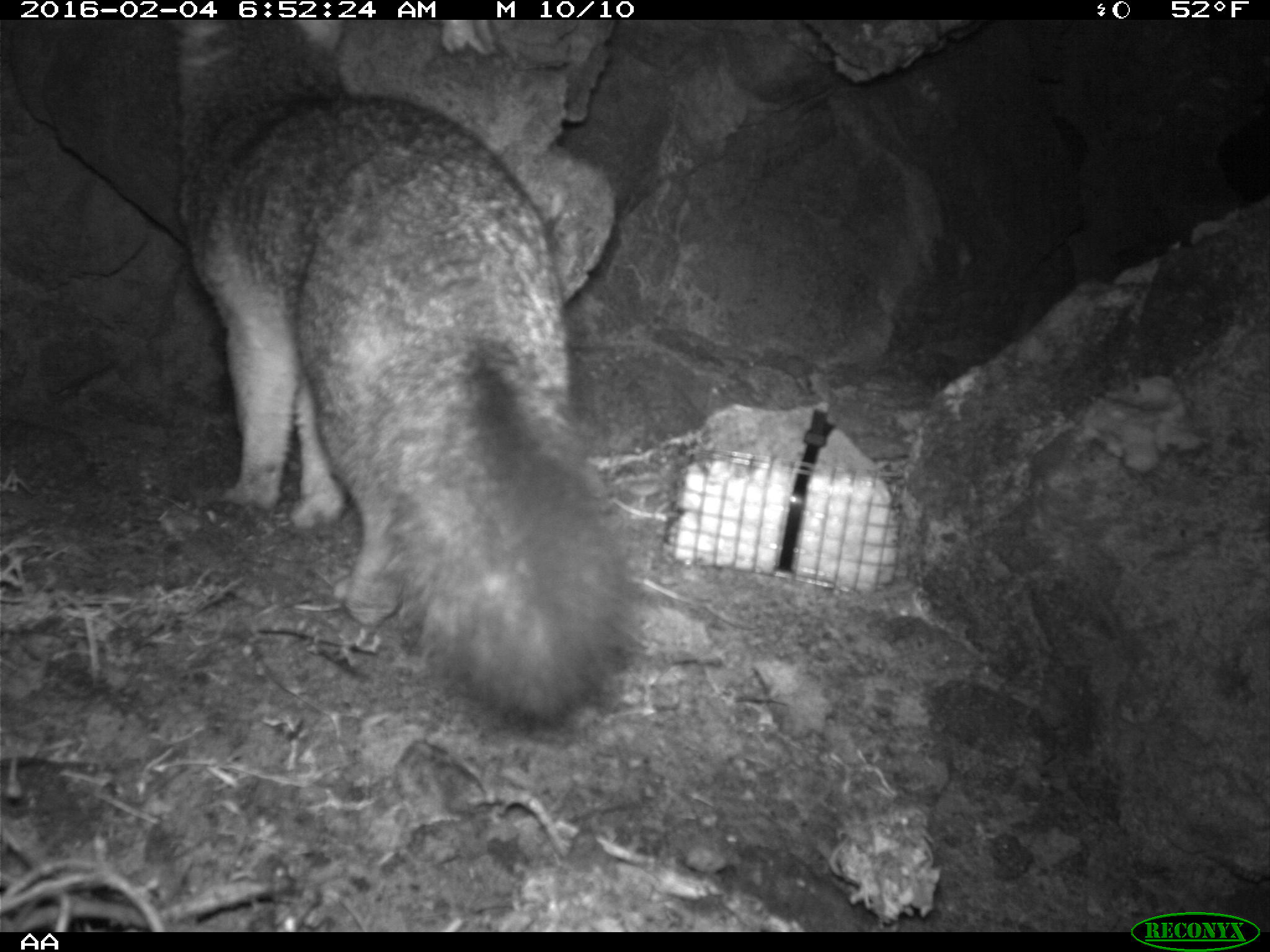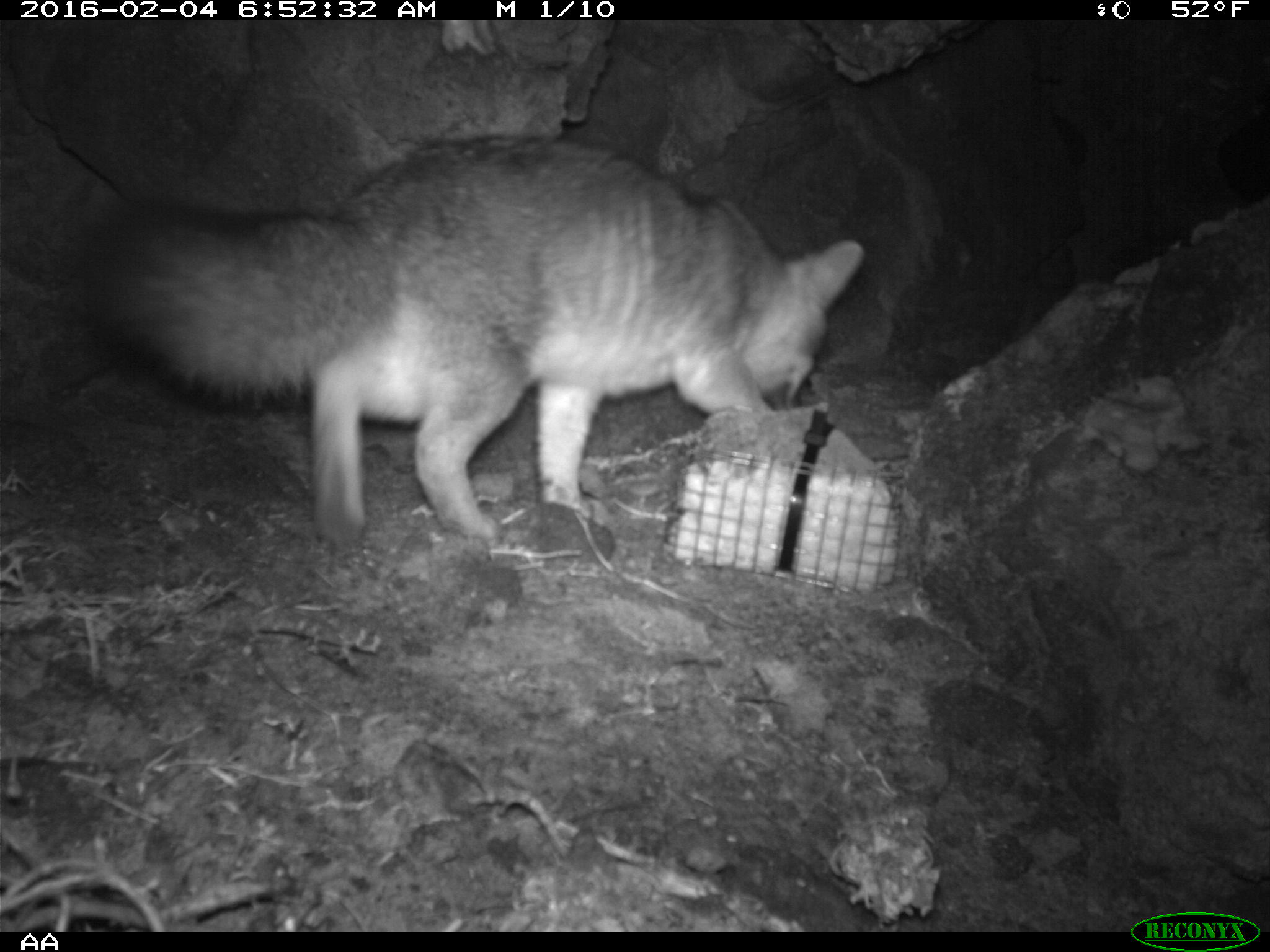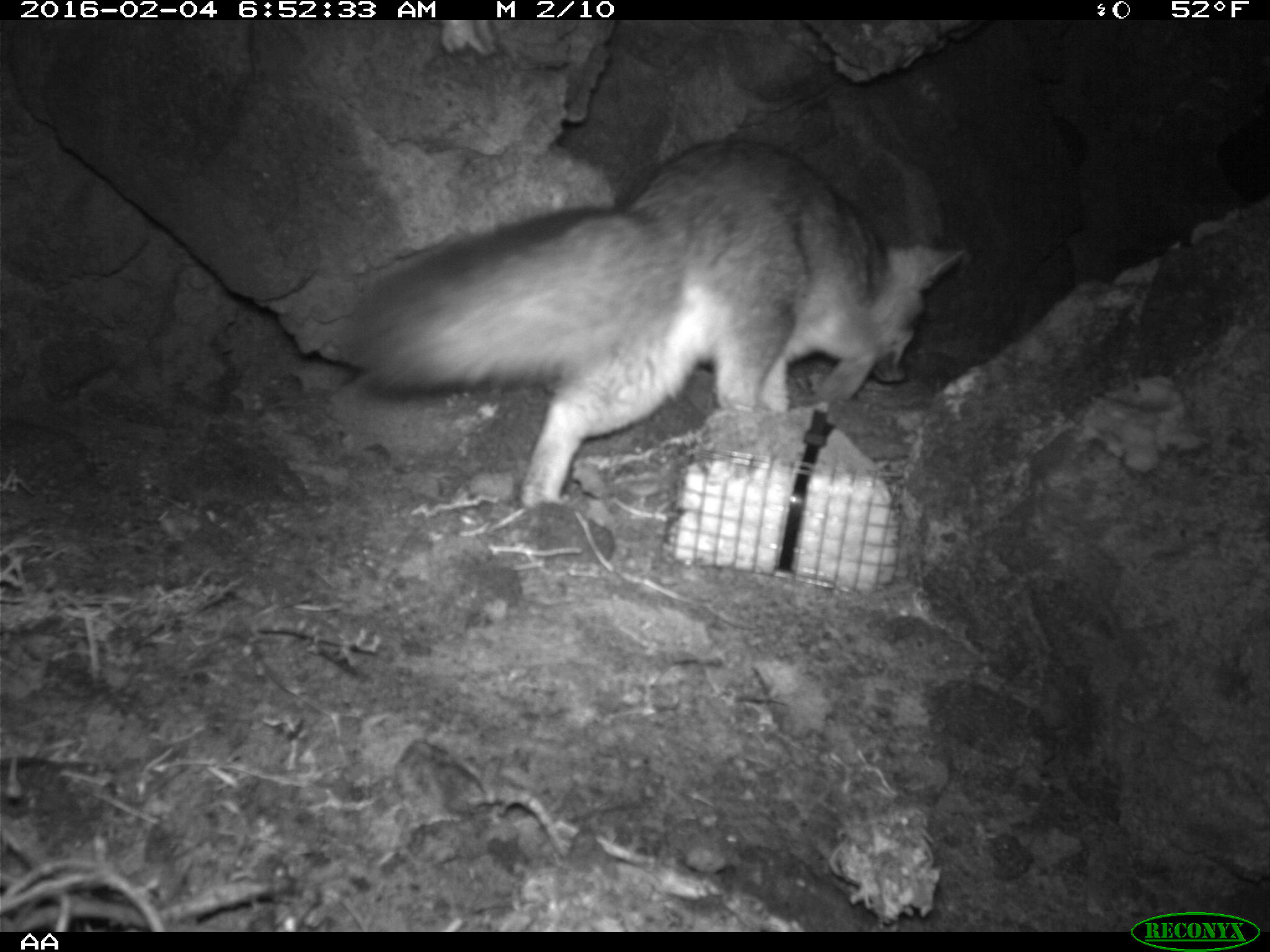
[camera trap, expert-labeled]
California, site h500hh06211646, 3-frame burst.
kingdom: Animalia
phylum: Chordata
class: Mammalia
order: Carnivora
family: Canidae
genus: Urocyon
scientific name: Urocyon littoralis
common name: island fox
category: fox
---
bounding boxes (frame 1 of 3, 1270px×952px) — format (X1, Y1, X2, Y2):
fox: (181, 17, 644, 739)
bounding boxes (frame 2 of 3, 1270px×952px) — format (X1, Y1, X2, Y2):
fox: (70, 133, 863, 554)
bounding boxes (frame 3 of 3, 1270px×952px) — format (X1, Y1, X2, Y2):
fox: (346, 136, 966, 508)